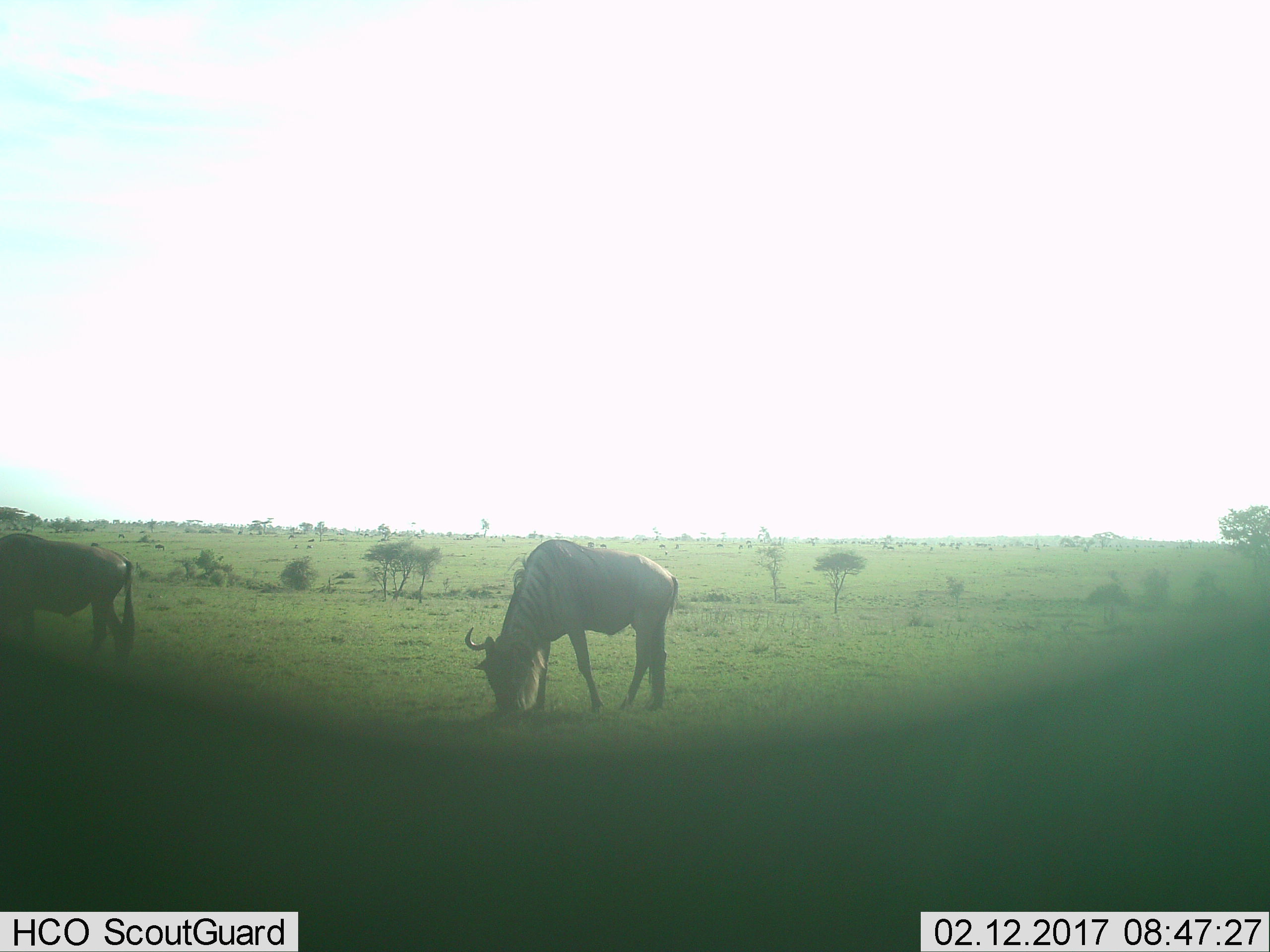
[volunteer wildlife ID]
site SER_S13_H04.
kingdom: Animalia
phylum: Chordata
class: Mammalia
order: Artiodactyla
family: Bovidae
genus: Connochaetes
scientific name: Connochaetes taurinus taurinus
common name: blue wildebeest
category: wildebeestblue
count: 2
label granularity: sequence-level